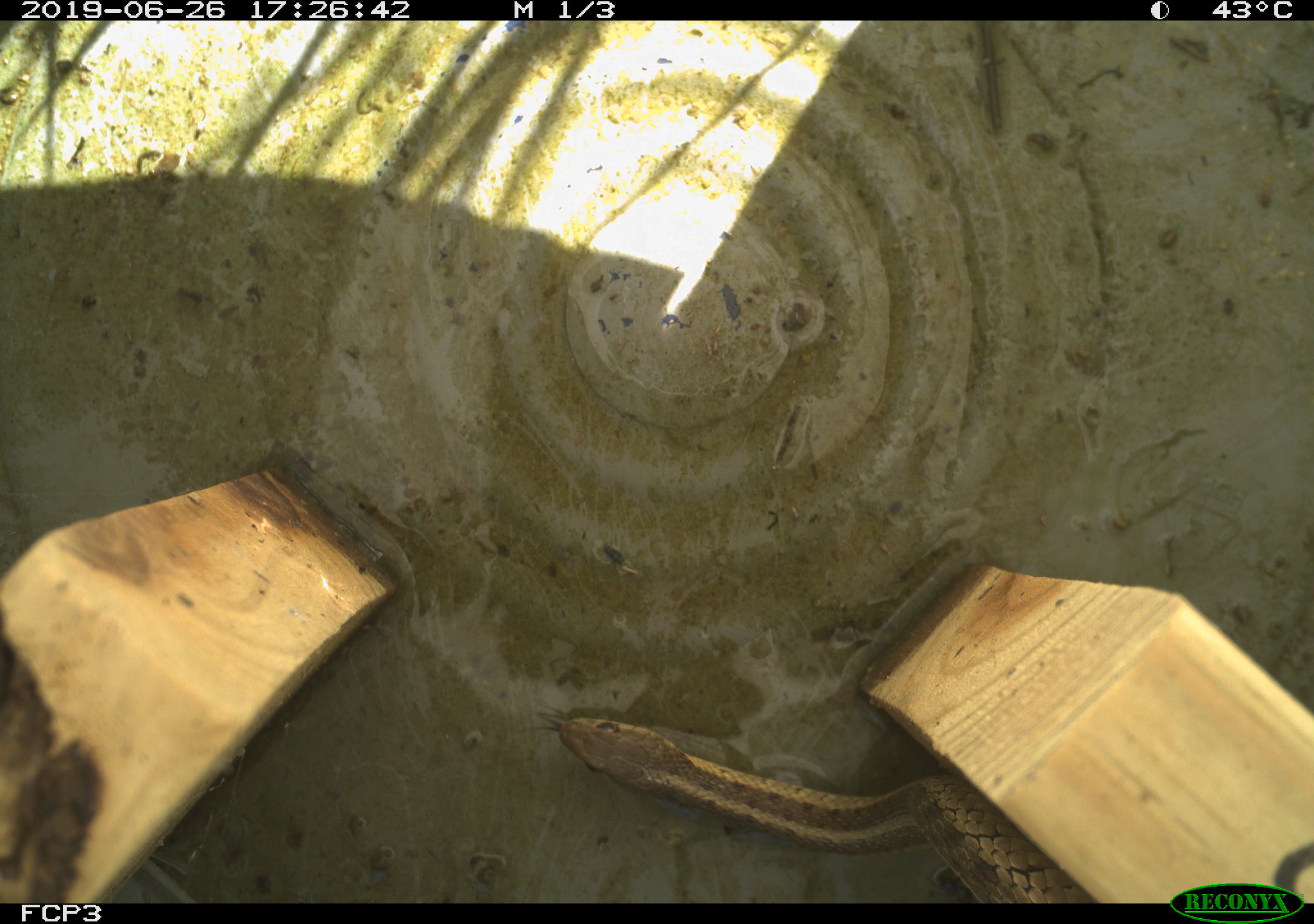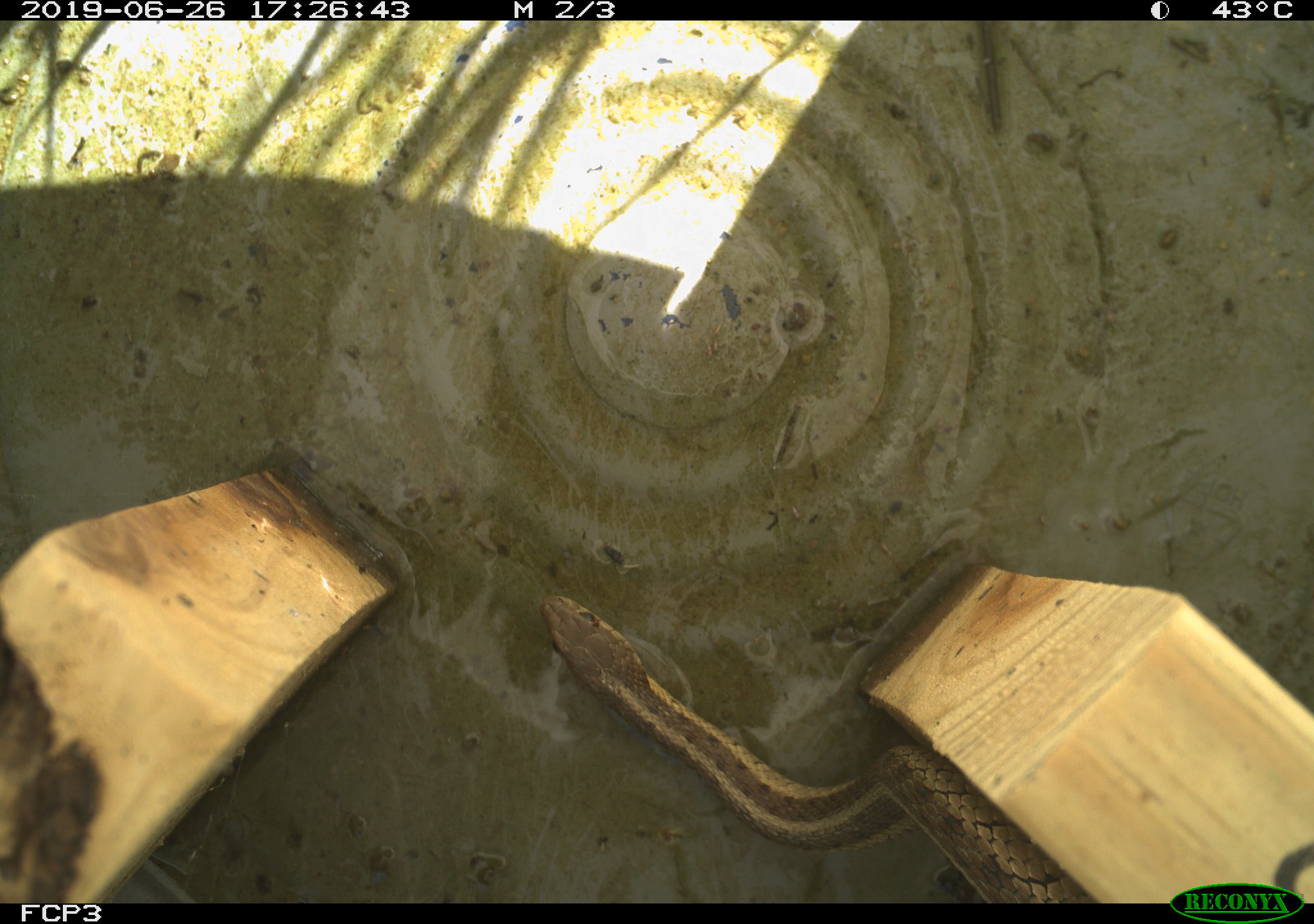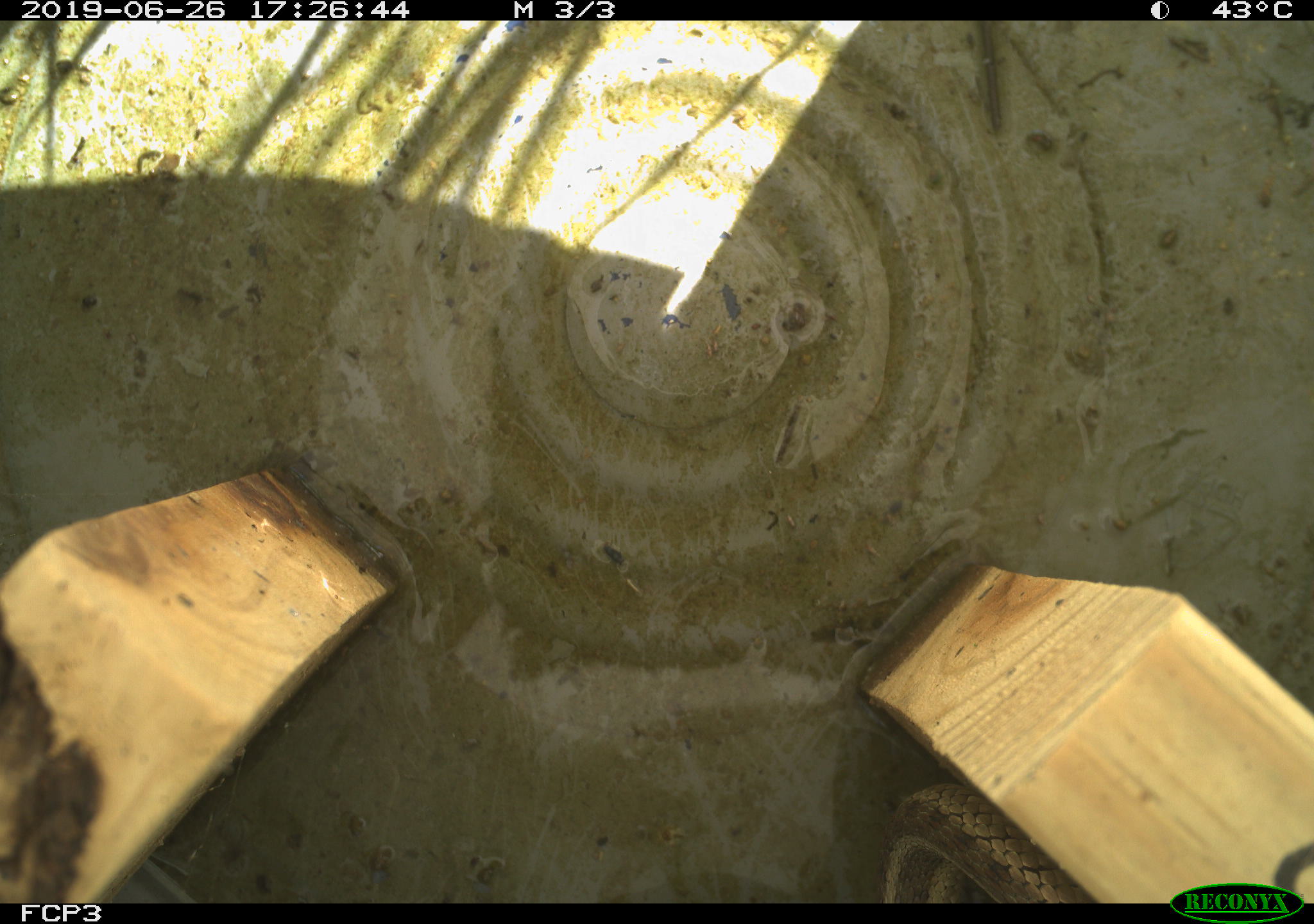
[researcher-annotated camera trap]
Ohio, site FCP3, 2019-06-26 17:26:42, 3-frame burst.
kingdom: Animalia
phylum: Chordata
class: Reptilia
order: Squamata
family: Colubridae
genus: Thamnophis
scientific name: Thamnophis sirtalis sirtalis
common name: eastern gartersnake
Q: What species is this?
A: Eastern gartersnake (Thamnophis sirtalis sirtalis).